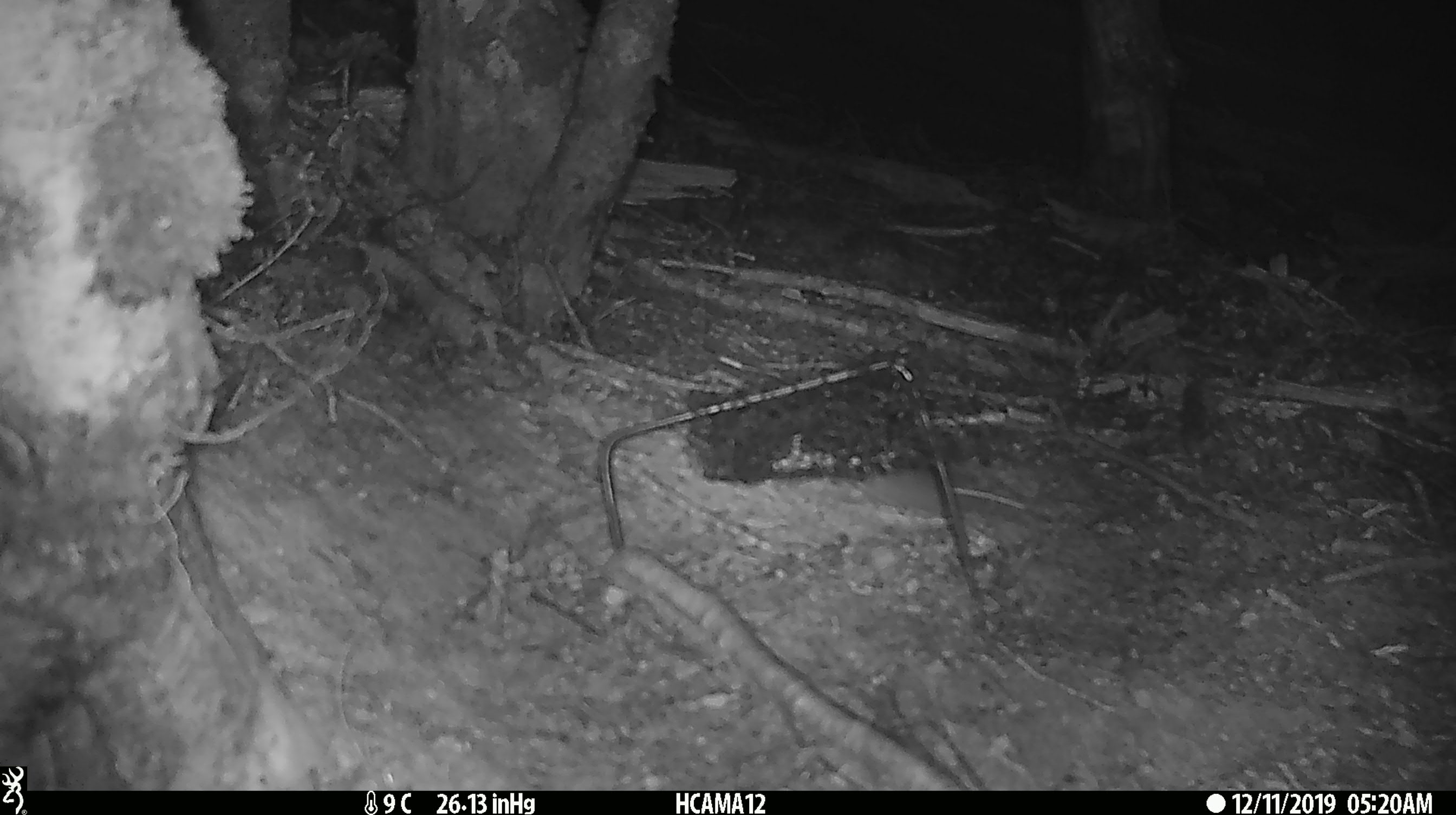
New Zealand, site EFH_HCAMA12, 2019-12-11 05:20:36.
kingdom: Animalia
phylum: Chordata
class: Mammalia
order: Rodentia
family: Muridae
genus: Mus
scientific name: Mus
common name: mouse